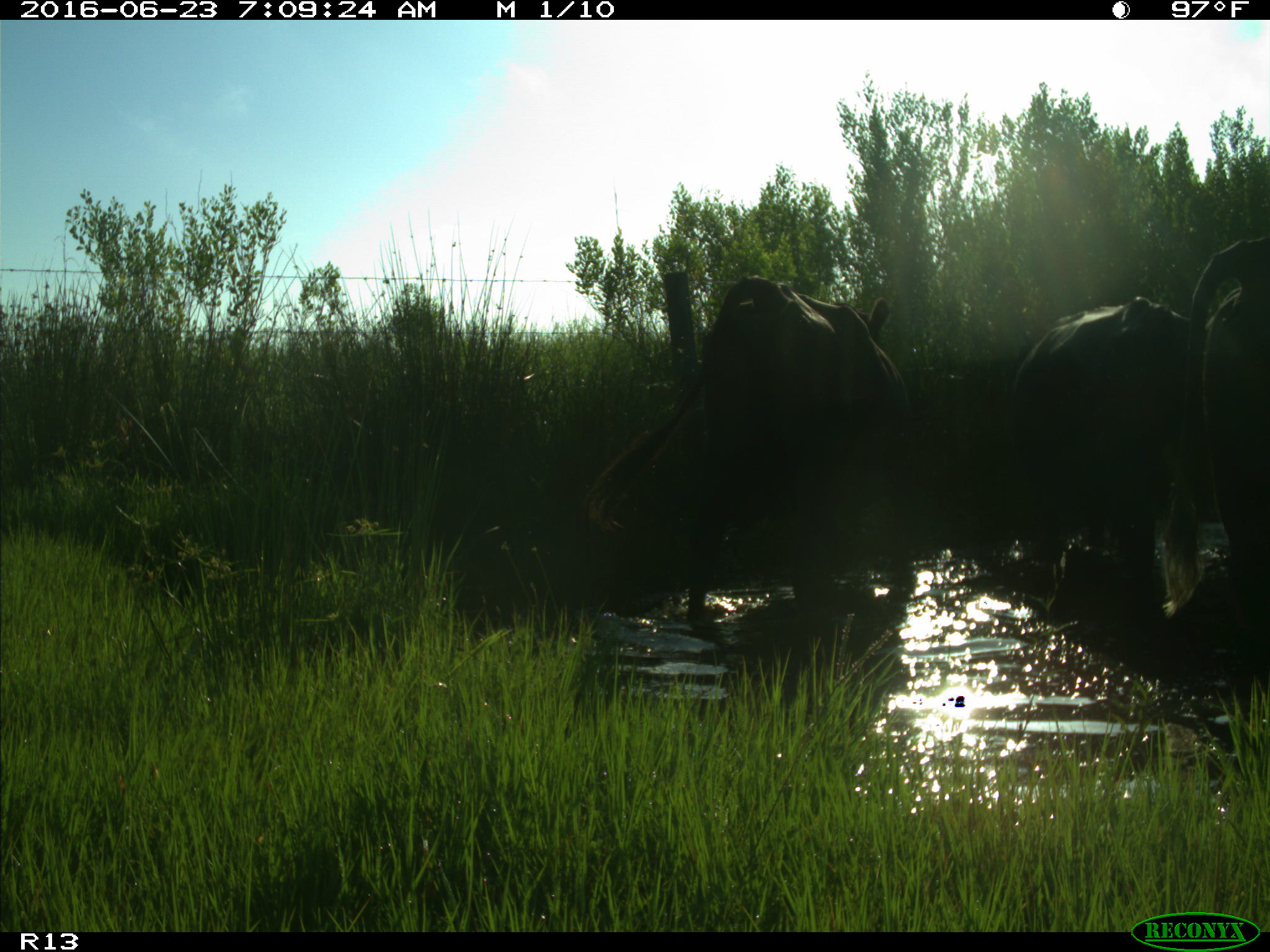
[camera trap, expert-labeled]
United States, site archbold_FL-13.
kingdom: Animalia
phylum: Chordata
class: Mammalia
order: Artiodactyla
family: Bovidae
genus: Bos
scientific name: Bos taurus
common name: domestic cow